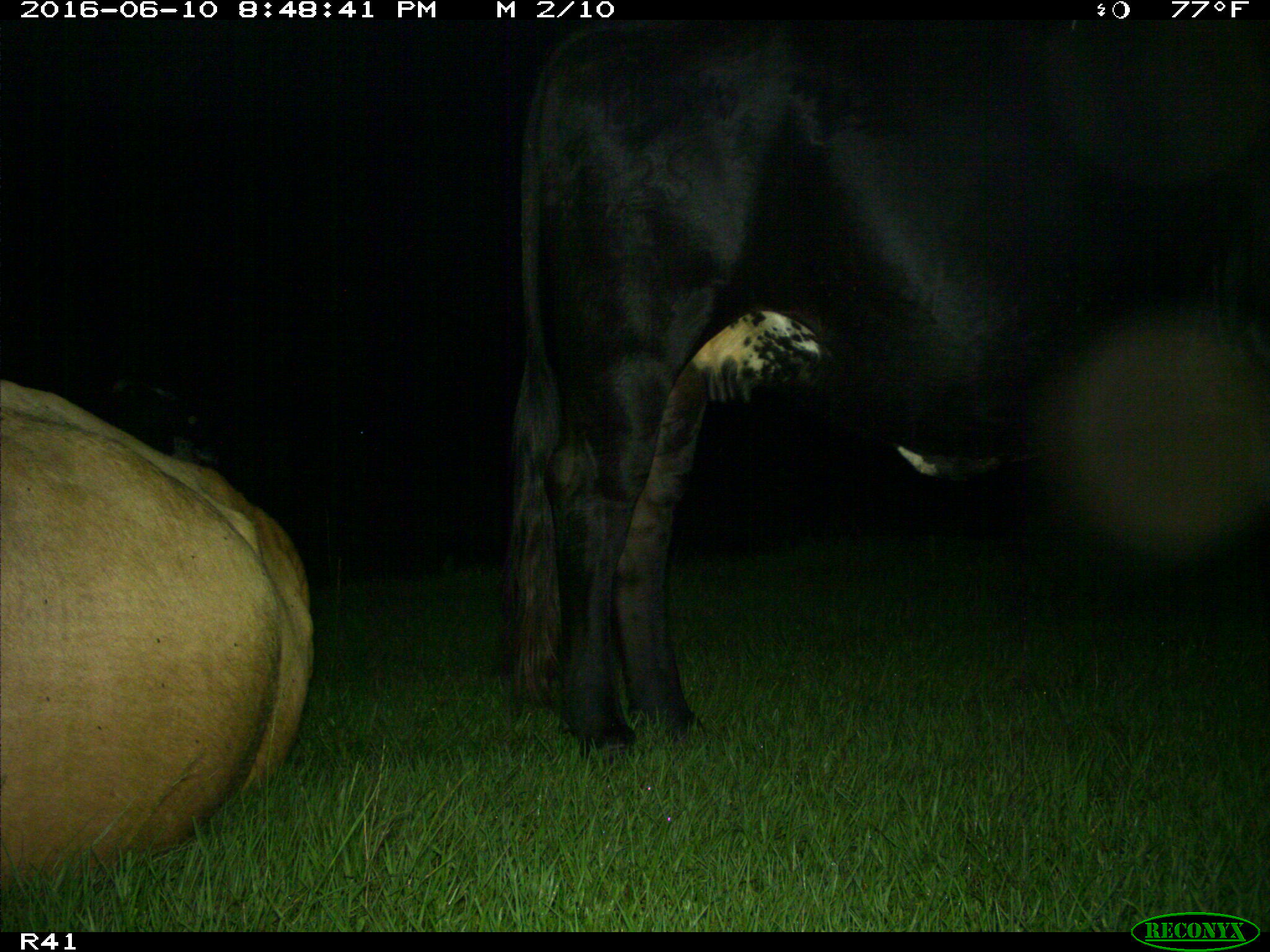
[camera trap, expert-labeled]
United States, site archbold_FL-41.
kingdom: Animalia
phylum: Chordata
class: Mammalia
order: Artiodactyla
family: Bovidae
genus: Bos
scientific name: Bos taurus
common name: domestic cow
Bos taurus (domestic cow).